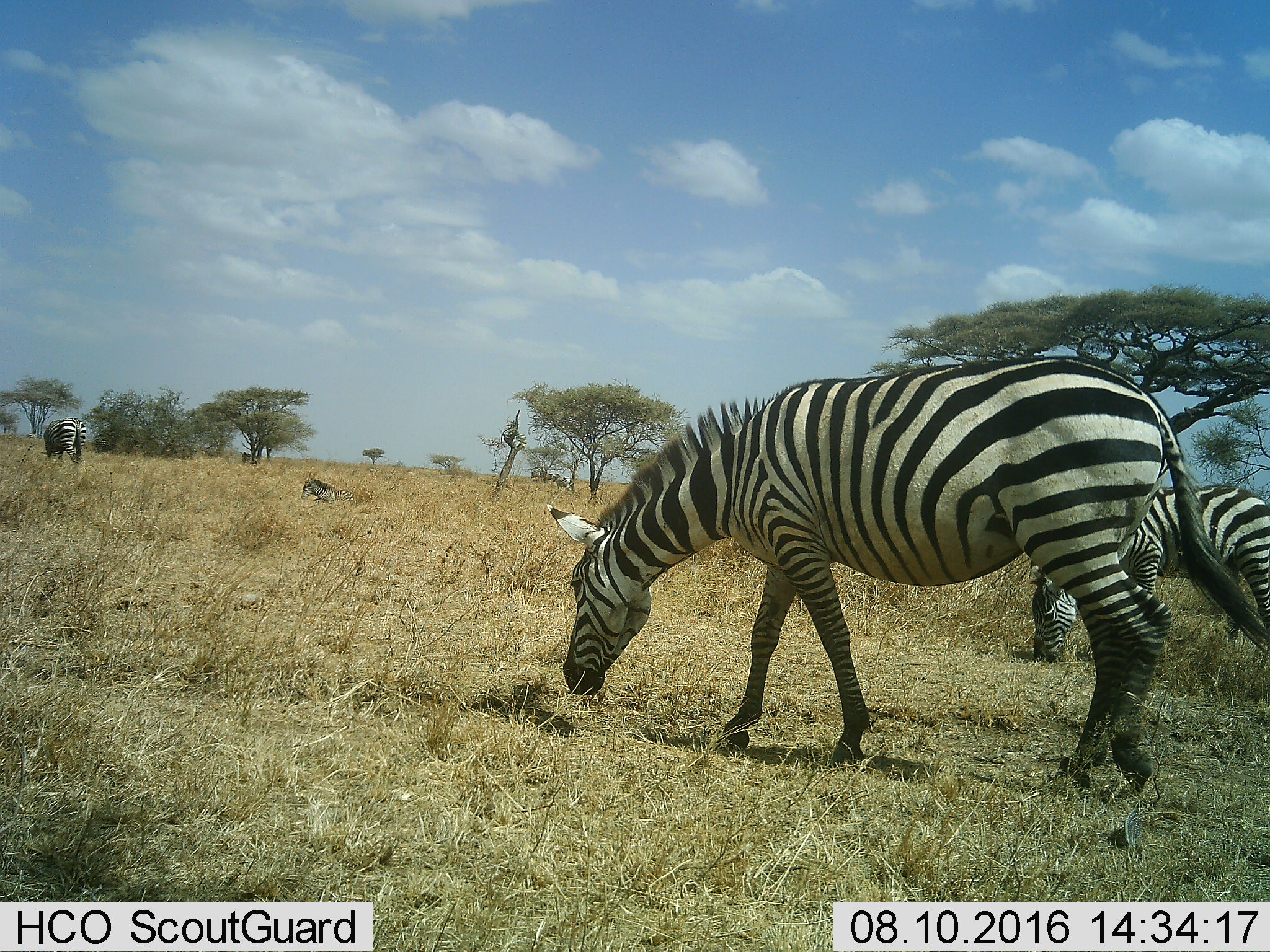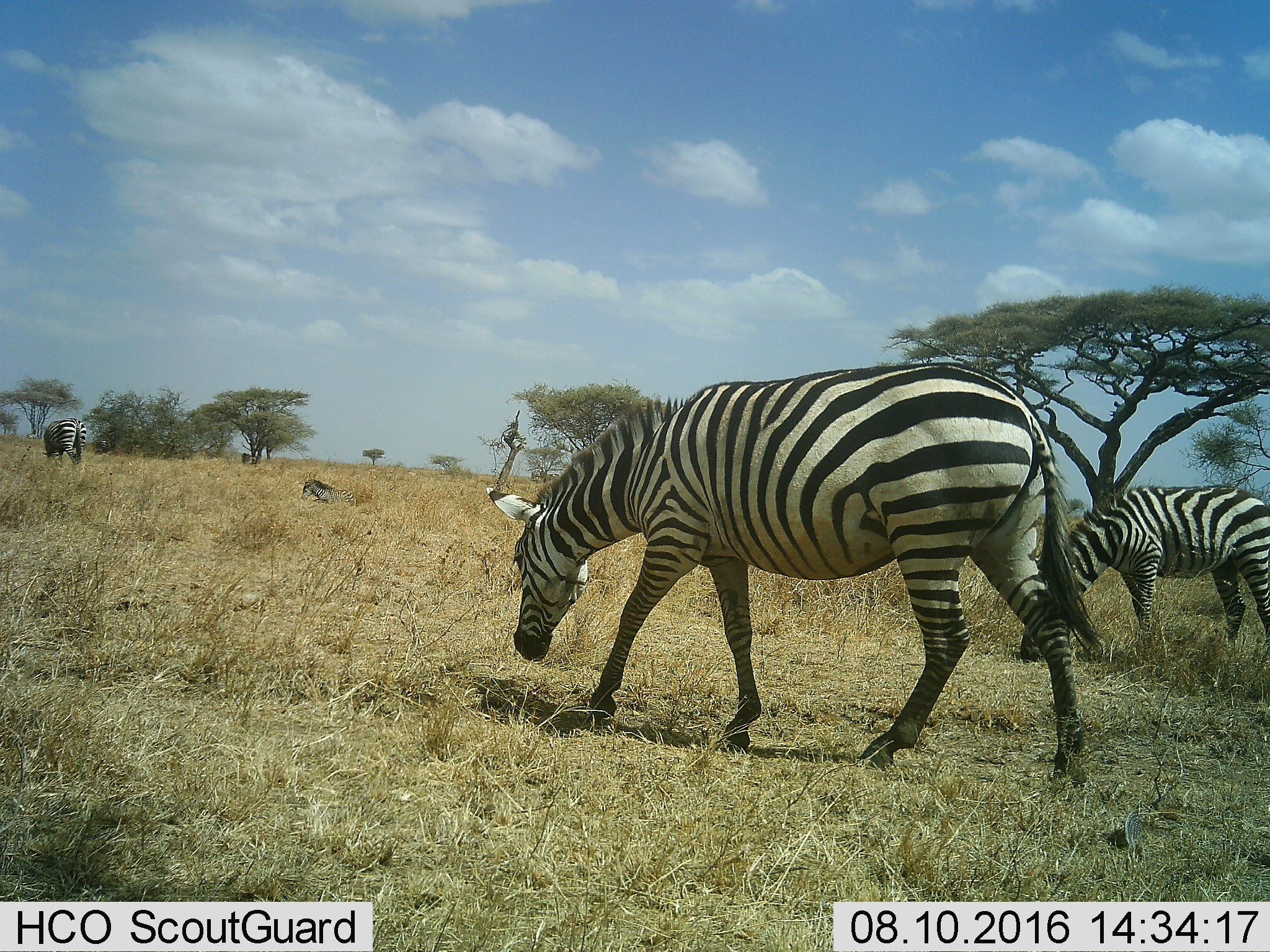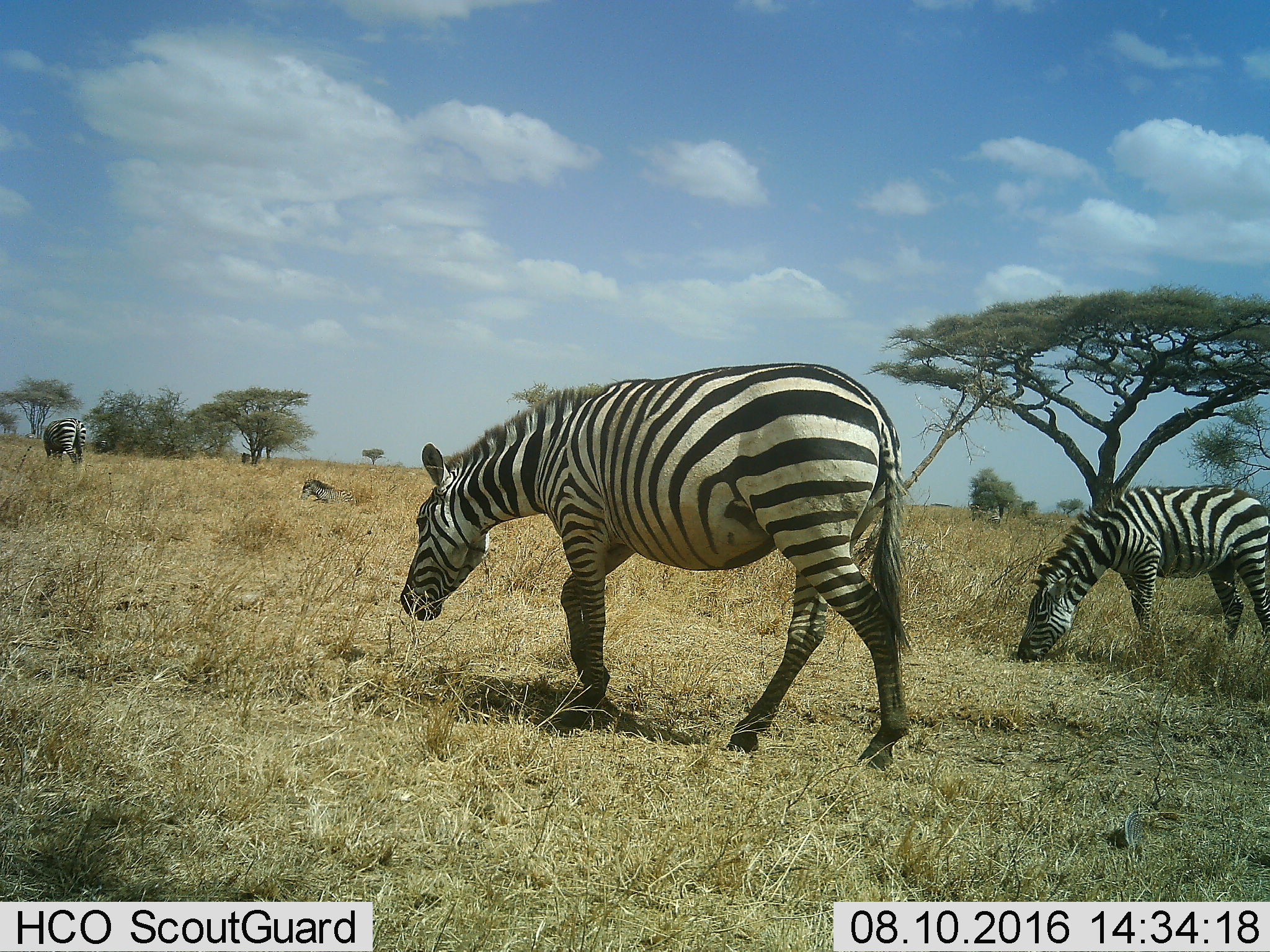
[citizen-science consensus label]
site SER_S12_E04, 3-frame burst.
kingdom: Animalia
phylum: Chordata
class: Mammalia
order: Perissodactyla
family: Equidae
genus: Equus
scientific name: Equus quagga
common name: plains zebra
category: zebraplains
Zebraplains (plains zebra) (Equus quagga), count 4. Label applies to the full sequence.